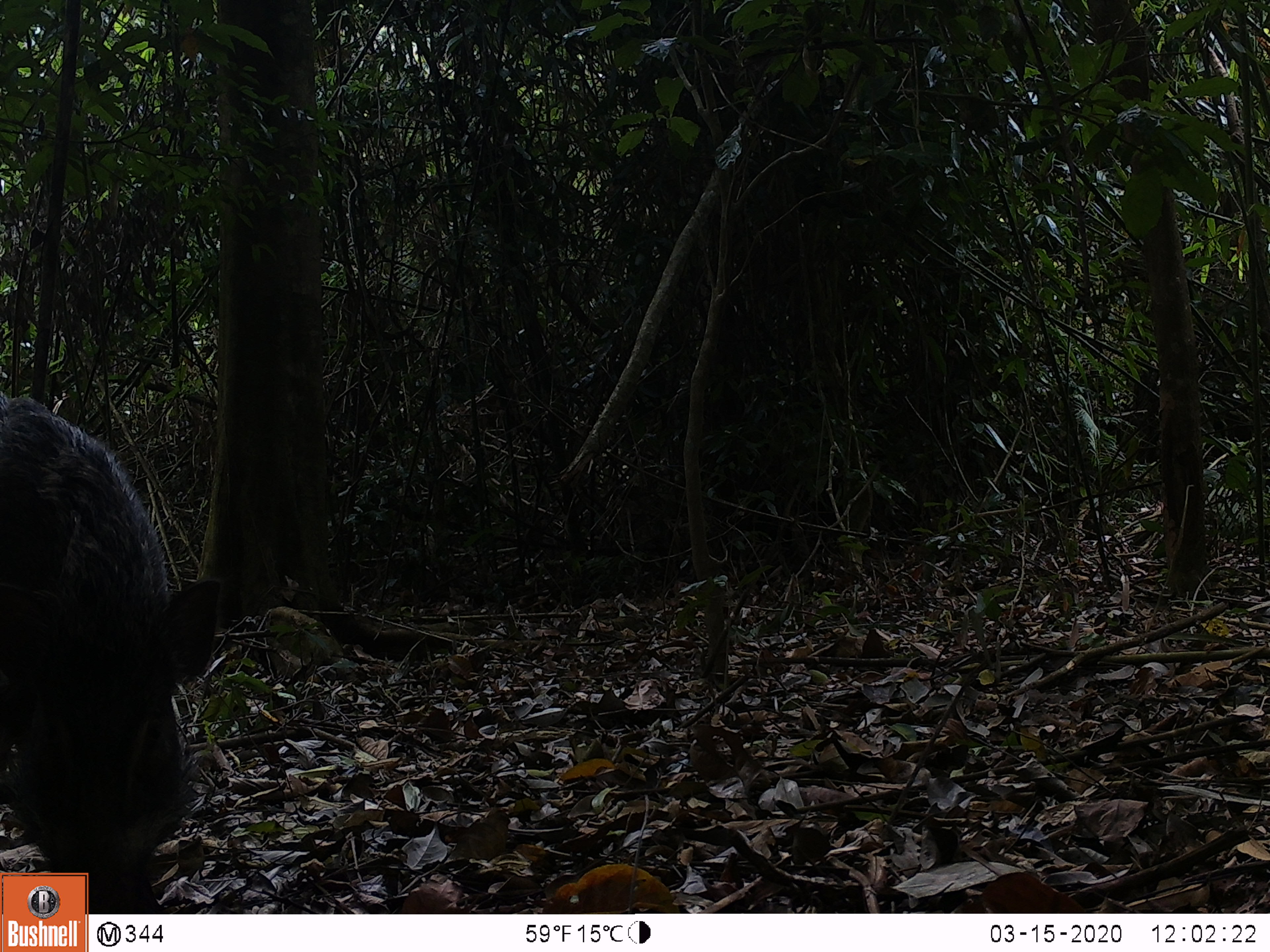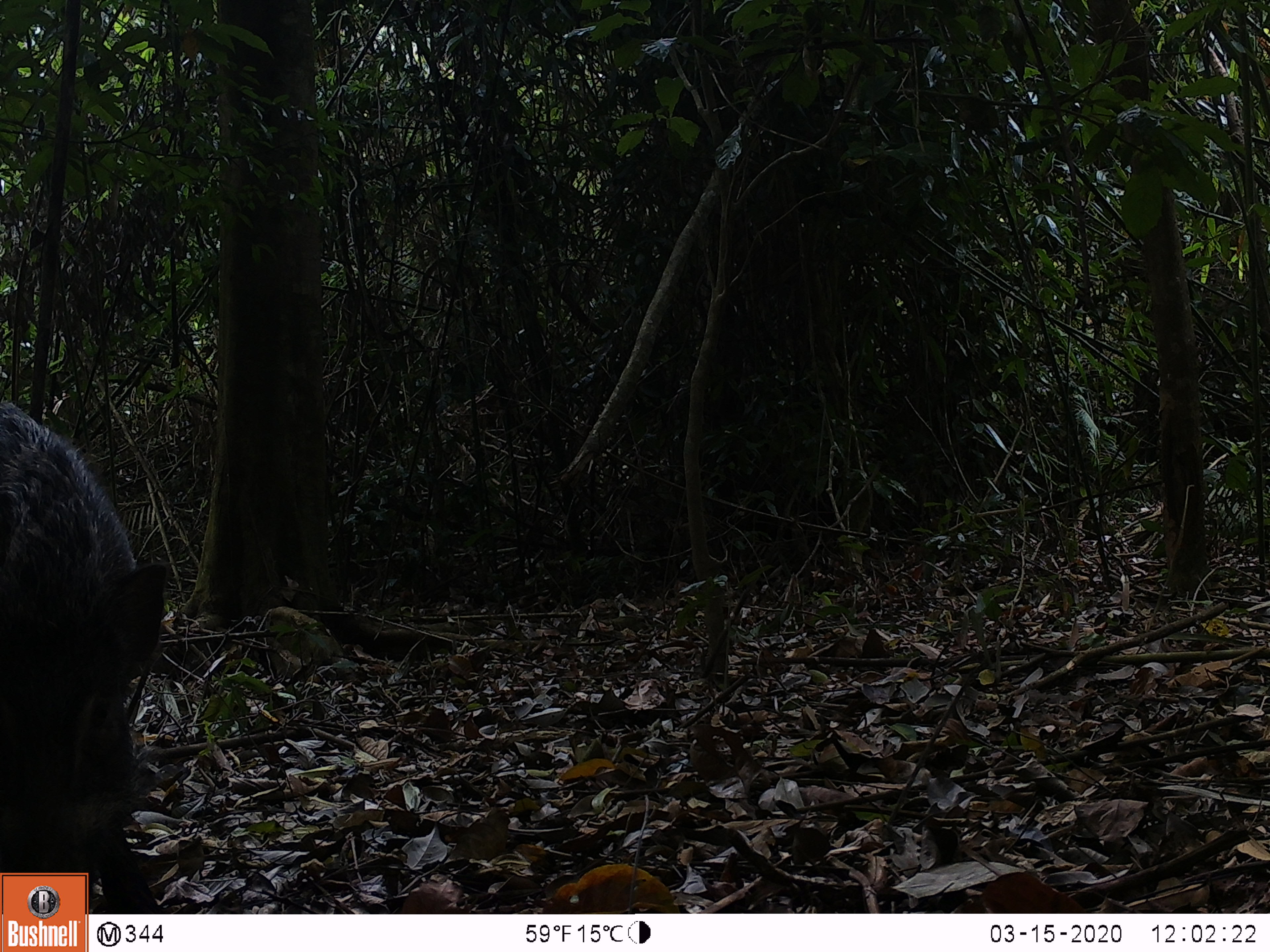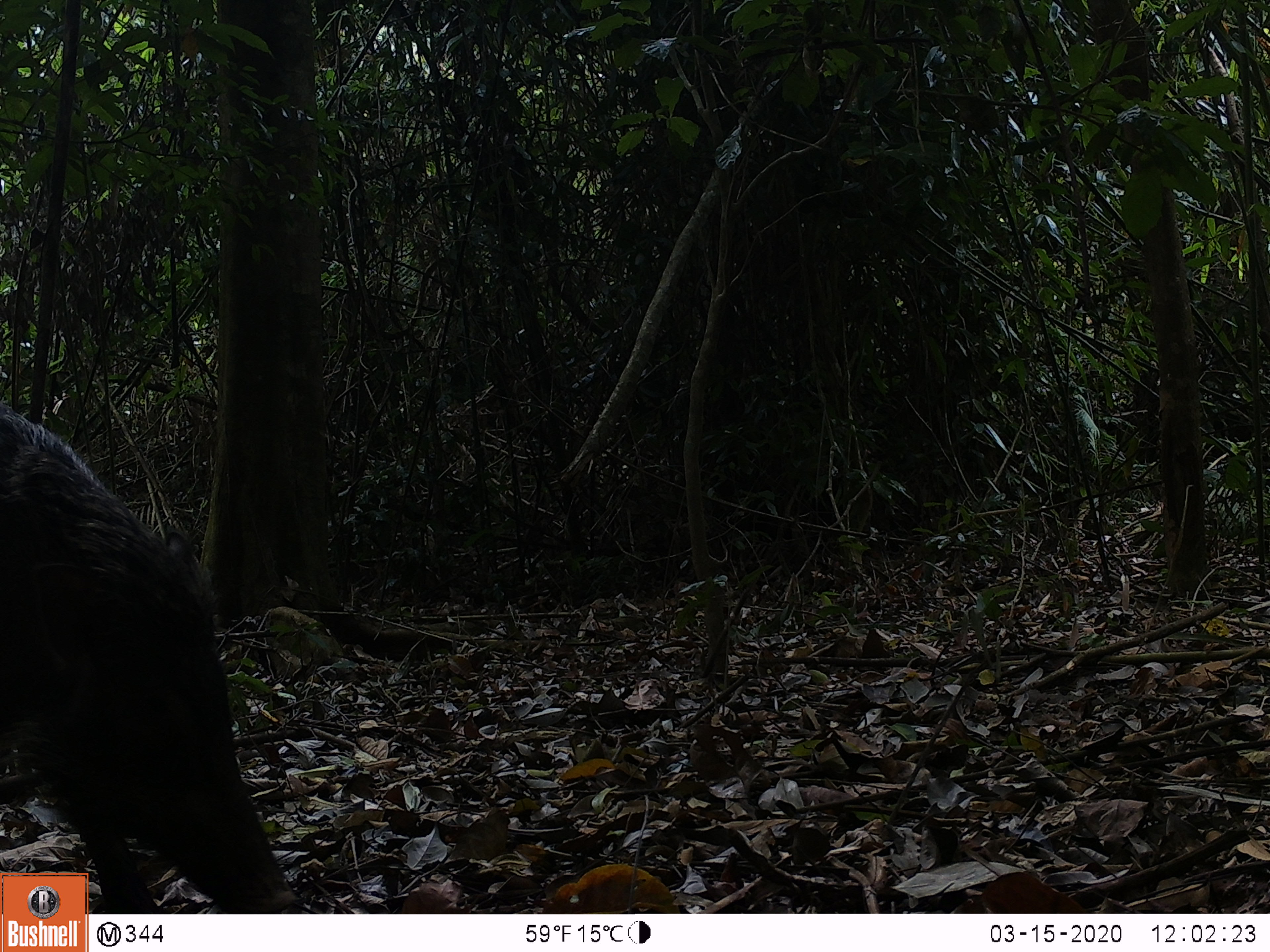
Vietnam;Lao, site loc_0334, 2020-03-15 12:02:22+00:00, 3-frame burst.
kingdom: Animalia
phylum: Chordata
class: Mammalia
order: Artiodactyla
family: Suidae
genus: Sus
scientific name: Sus scrofa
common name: eurasian wild pig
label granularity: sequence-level